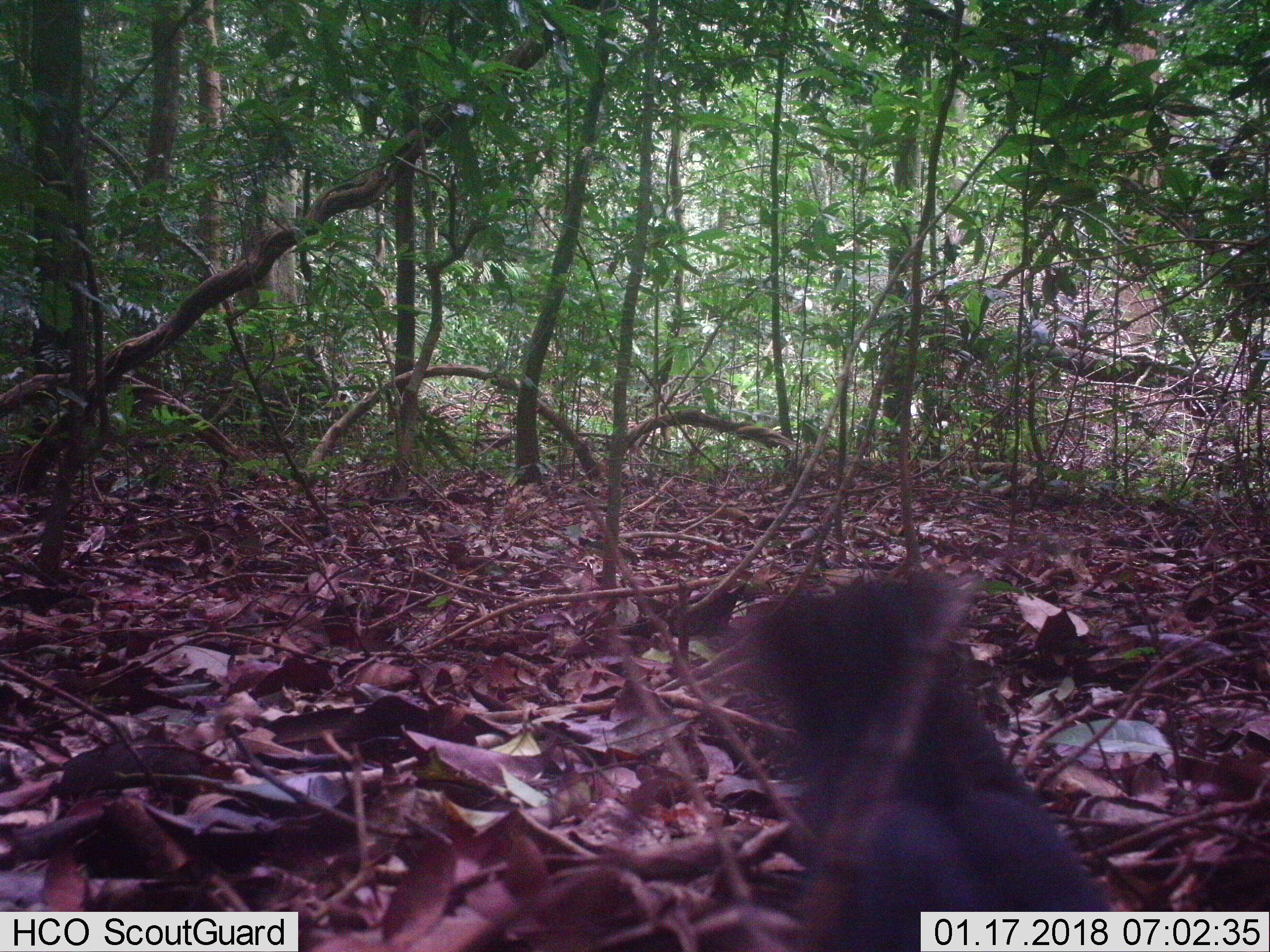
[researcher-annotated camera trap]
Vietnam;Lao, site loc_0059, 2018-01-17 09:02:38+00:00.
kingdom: Animalia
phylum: Chordata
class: Aves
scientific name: Aves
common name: bird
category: unidentified bird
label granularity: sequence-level